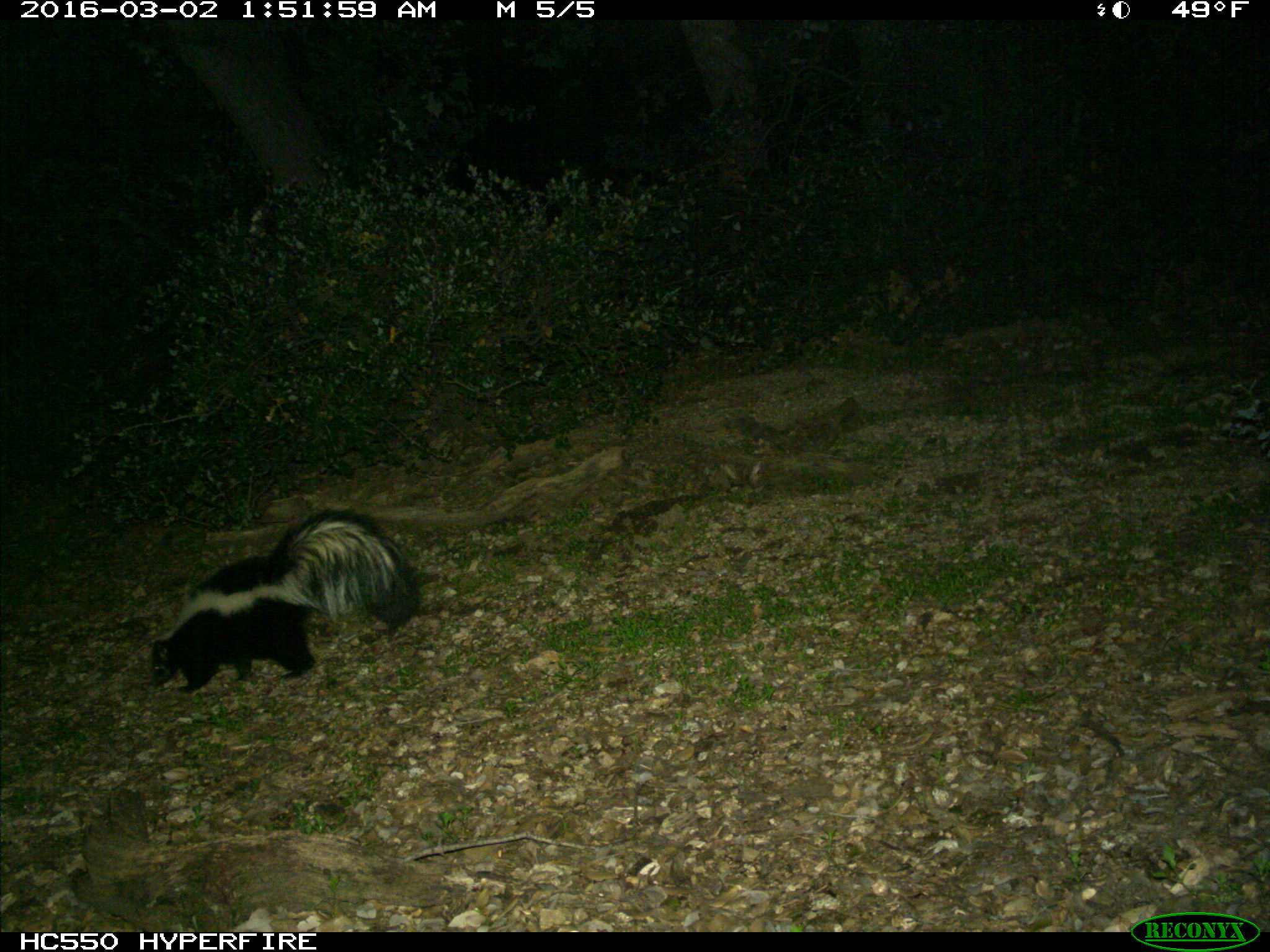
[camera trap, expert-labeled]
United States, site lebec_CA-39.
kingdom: Animalia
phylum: Chordata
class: Mammalia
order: Carnivora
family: Mephitidae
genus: Mephitis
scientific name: Mephitis mephitis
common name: striped skunk